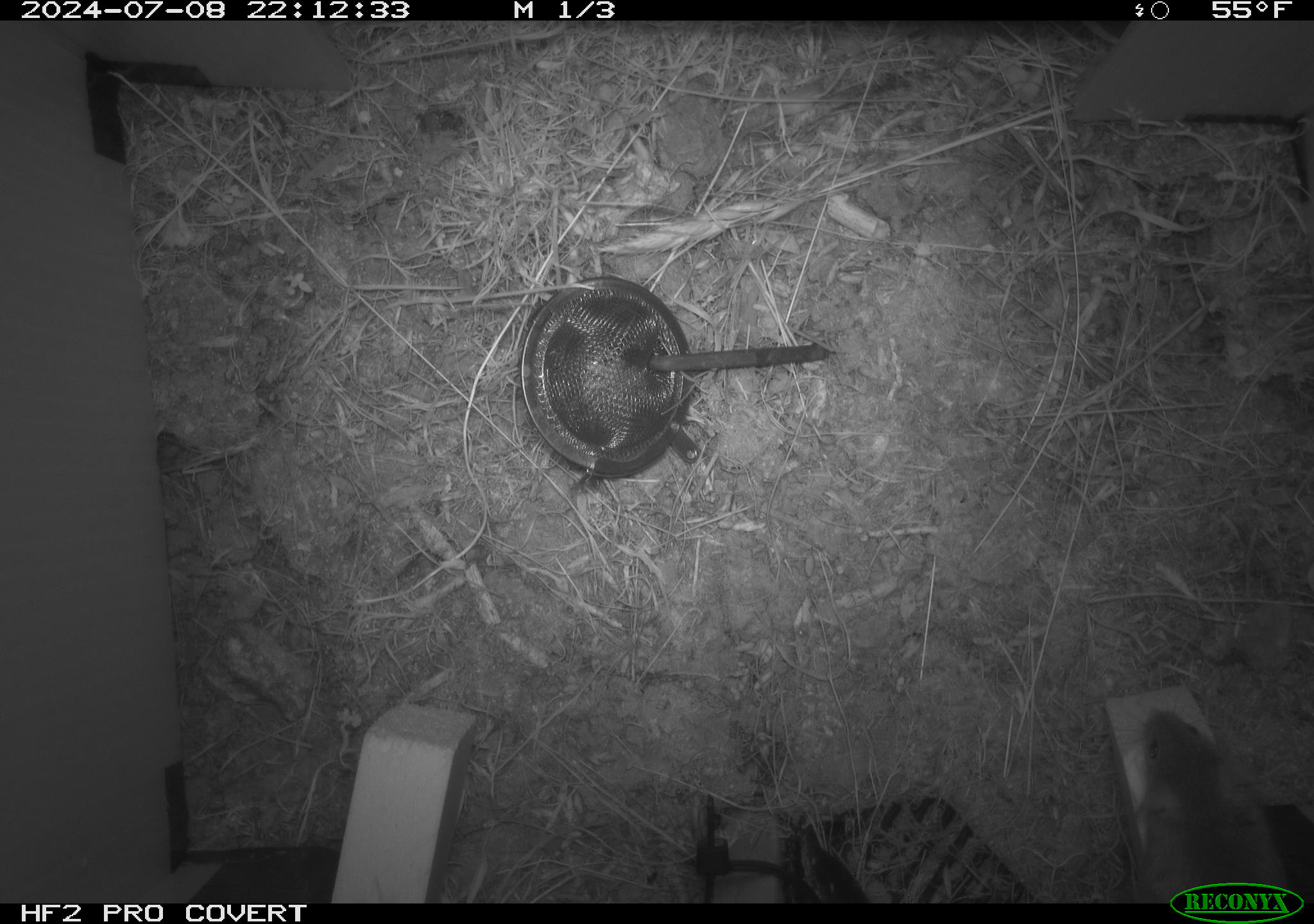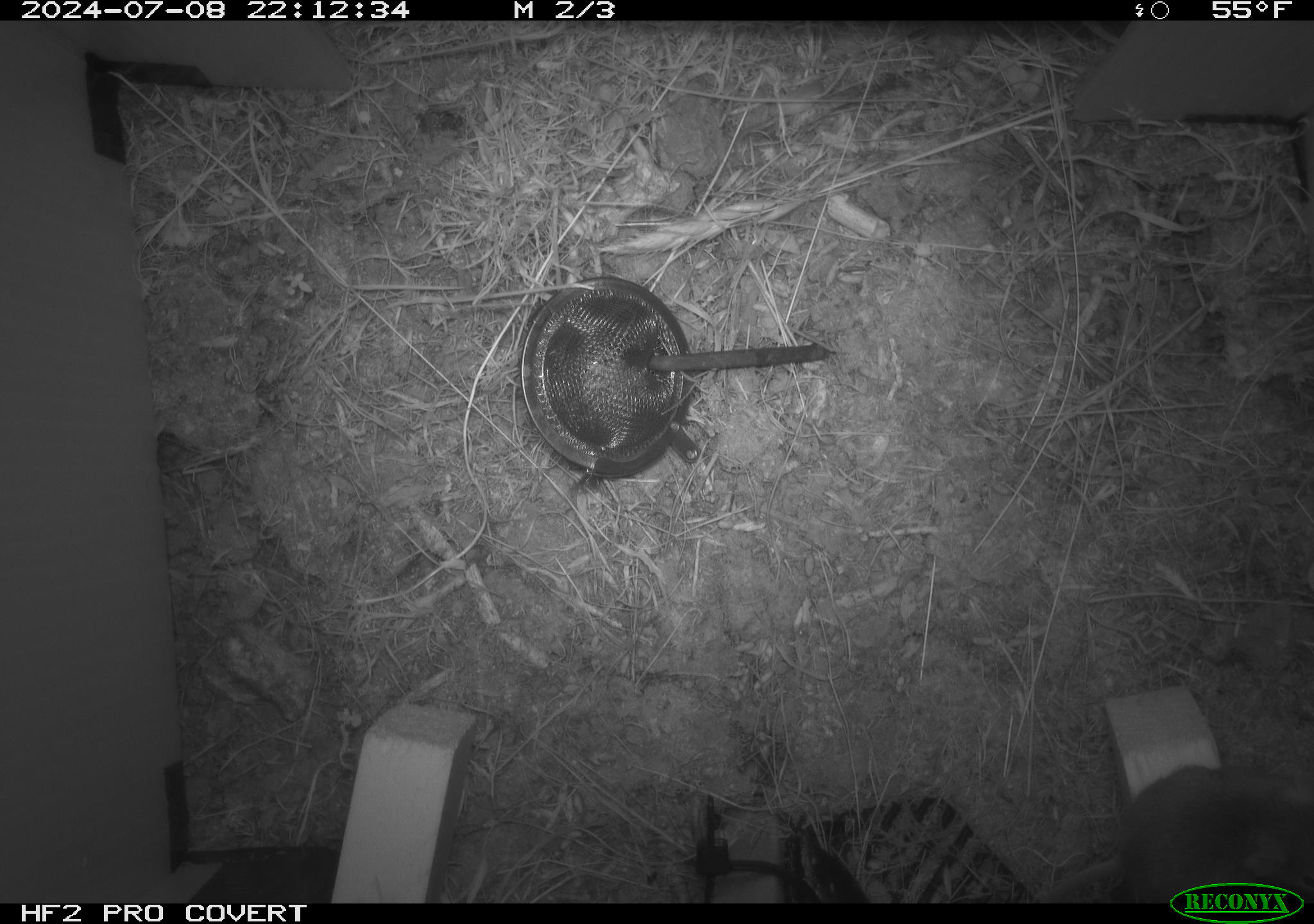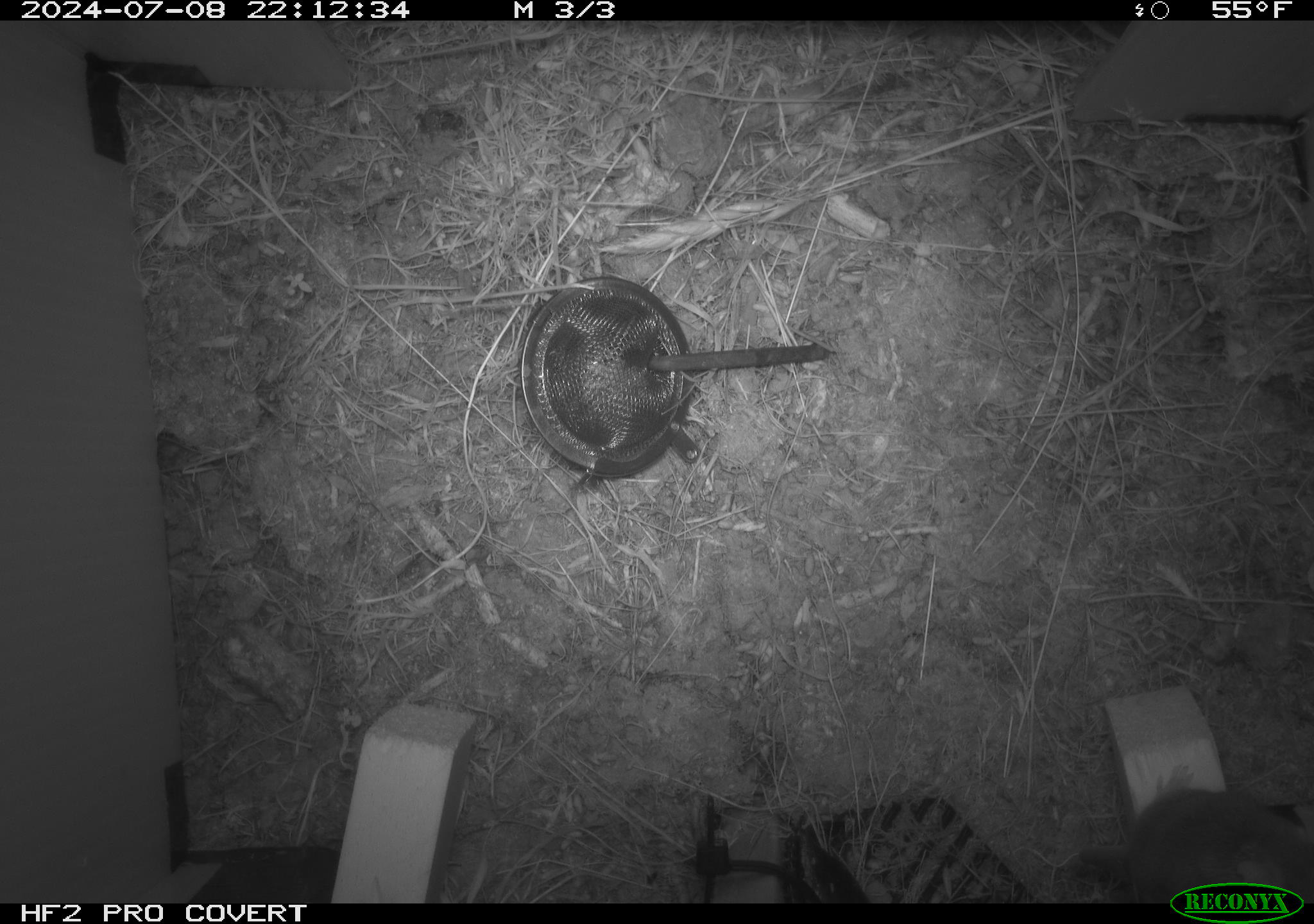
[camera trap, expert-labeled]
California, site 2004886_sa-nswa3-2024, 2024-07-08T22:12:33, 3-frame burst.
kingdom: Animalia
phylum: Chordata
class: Mammalia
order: Rodentia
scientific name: Rodentia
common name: rodent